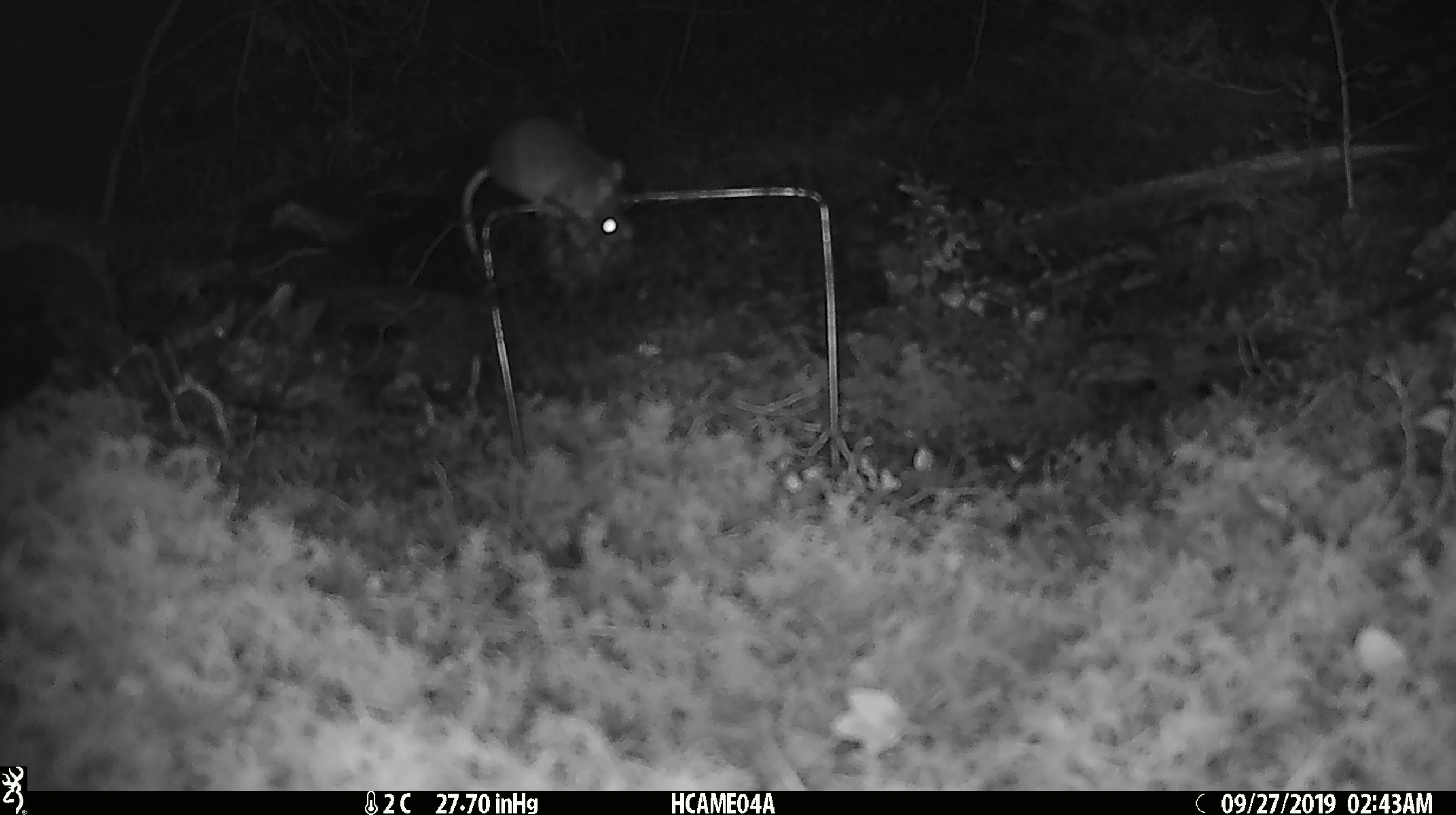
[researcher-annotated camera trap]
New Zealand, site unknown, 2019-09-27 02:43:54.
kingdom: Animalia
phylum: Chordata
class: Mammalia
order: Rodentia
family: Muridae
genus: Mus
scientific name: Mus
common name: mouse